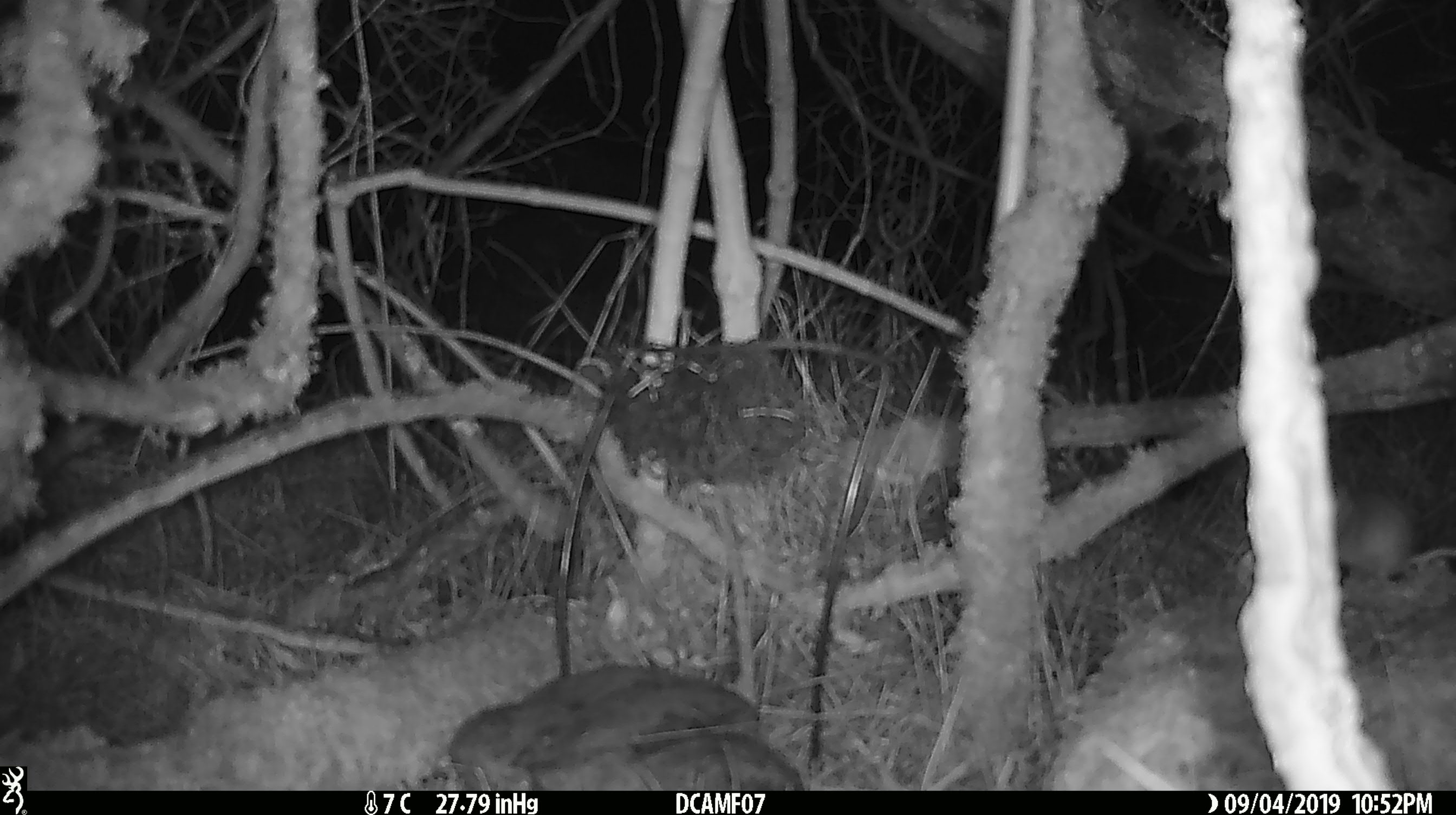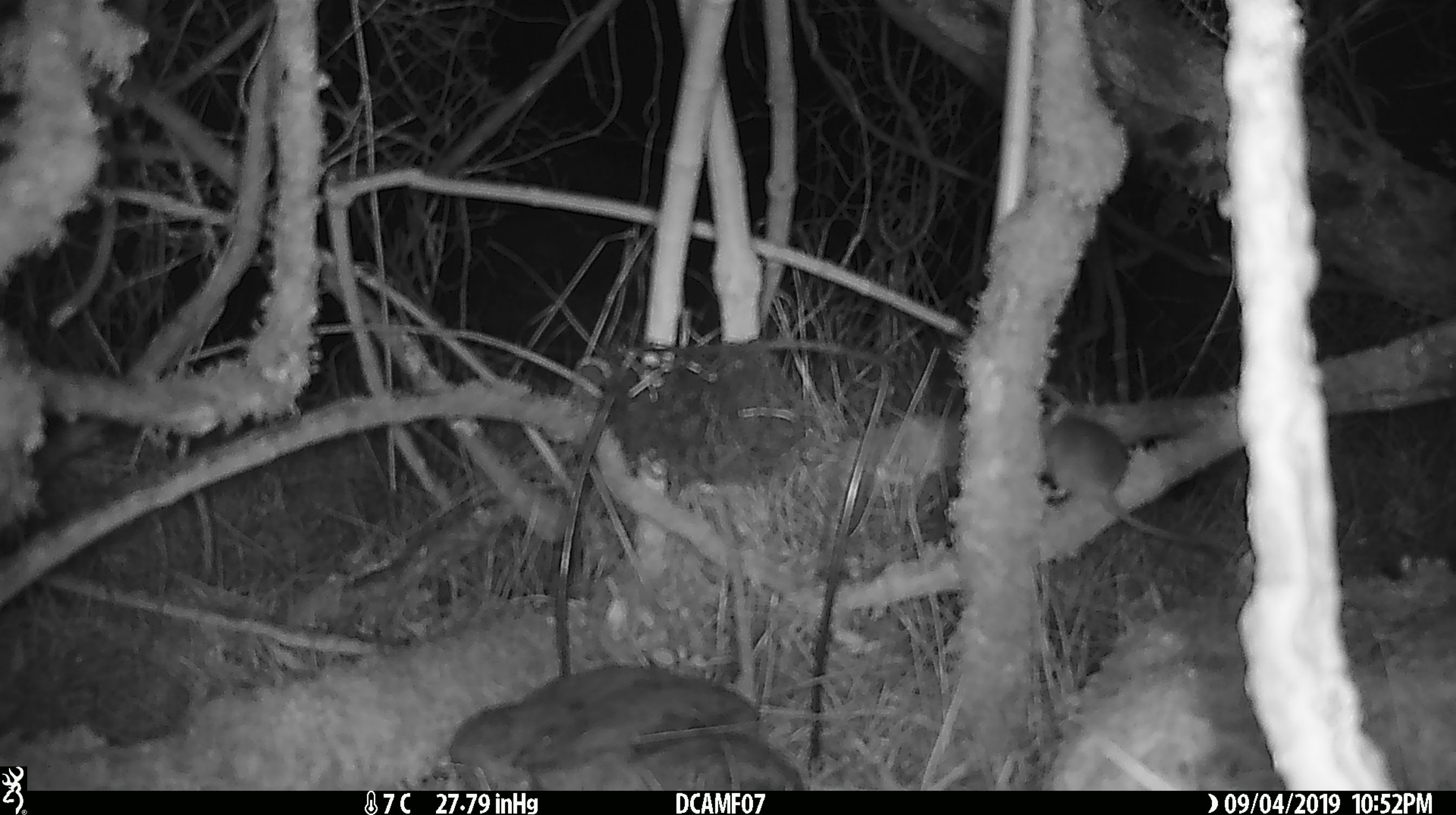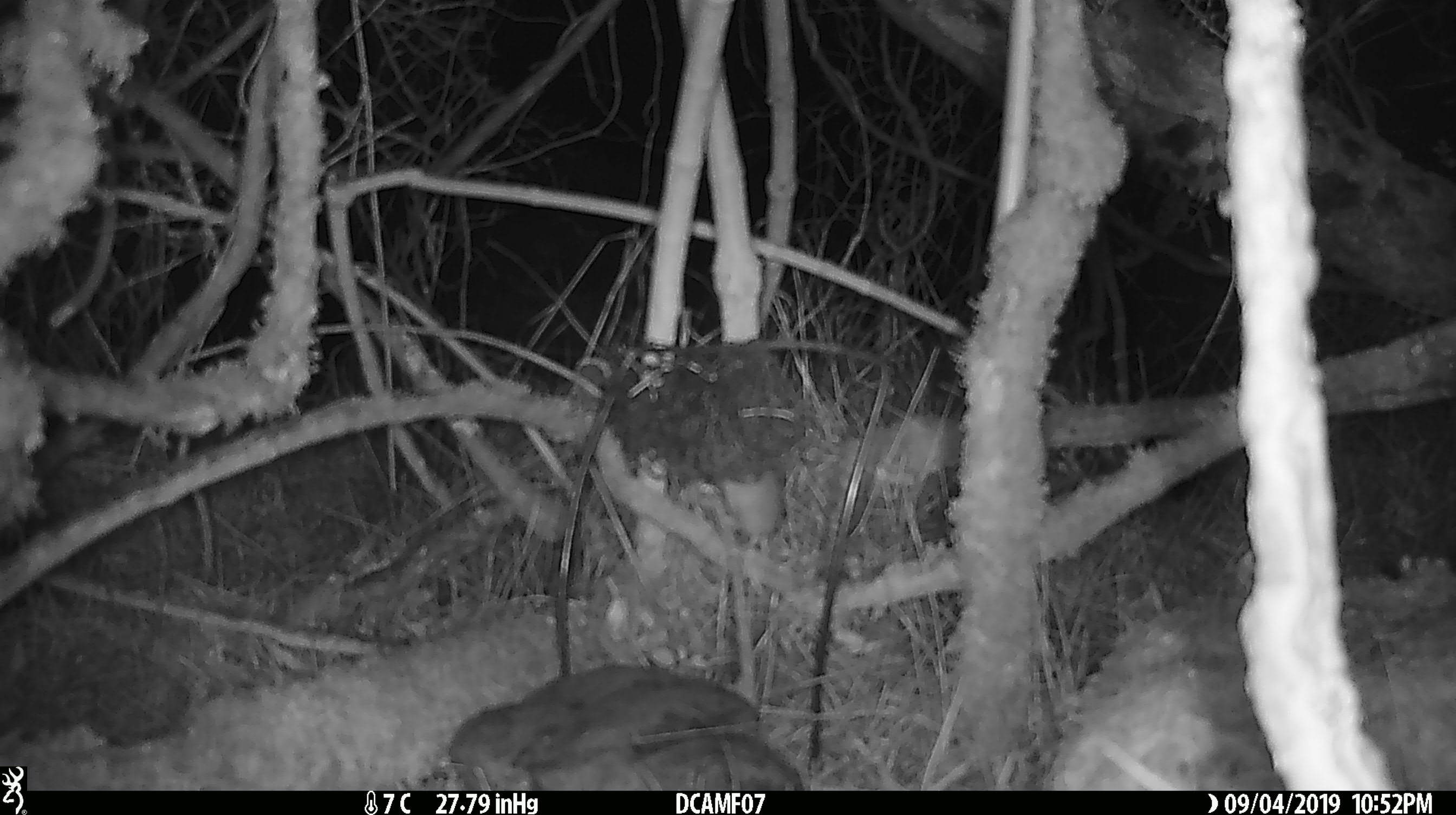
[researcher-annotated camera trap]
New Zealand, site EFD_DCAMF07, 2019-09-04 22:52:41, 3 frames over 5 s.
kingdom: Animalia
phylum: Chordata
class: Mammalia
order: Rodentia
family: Muridae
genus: Mus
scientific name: Mus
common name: mouse